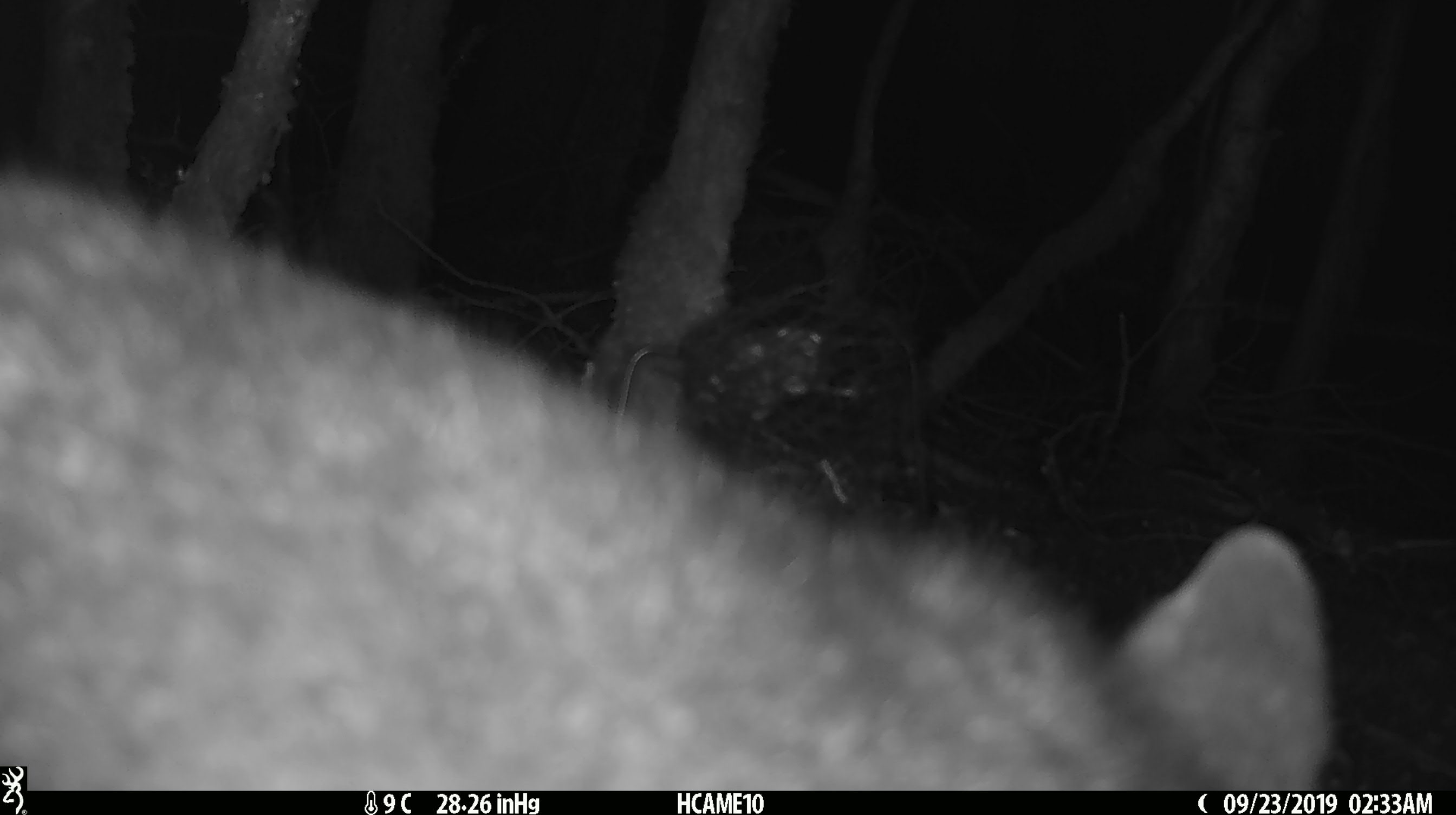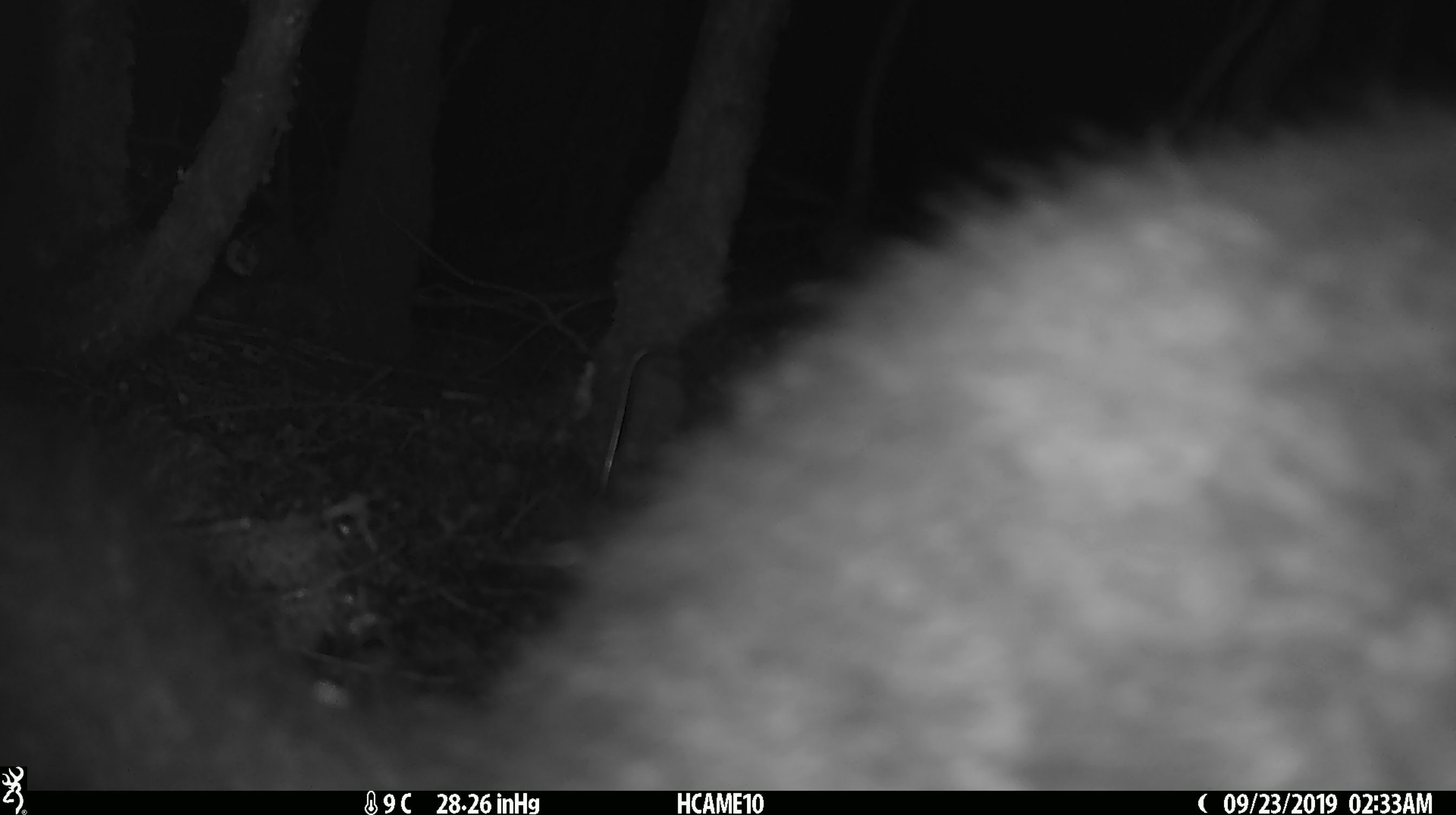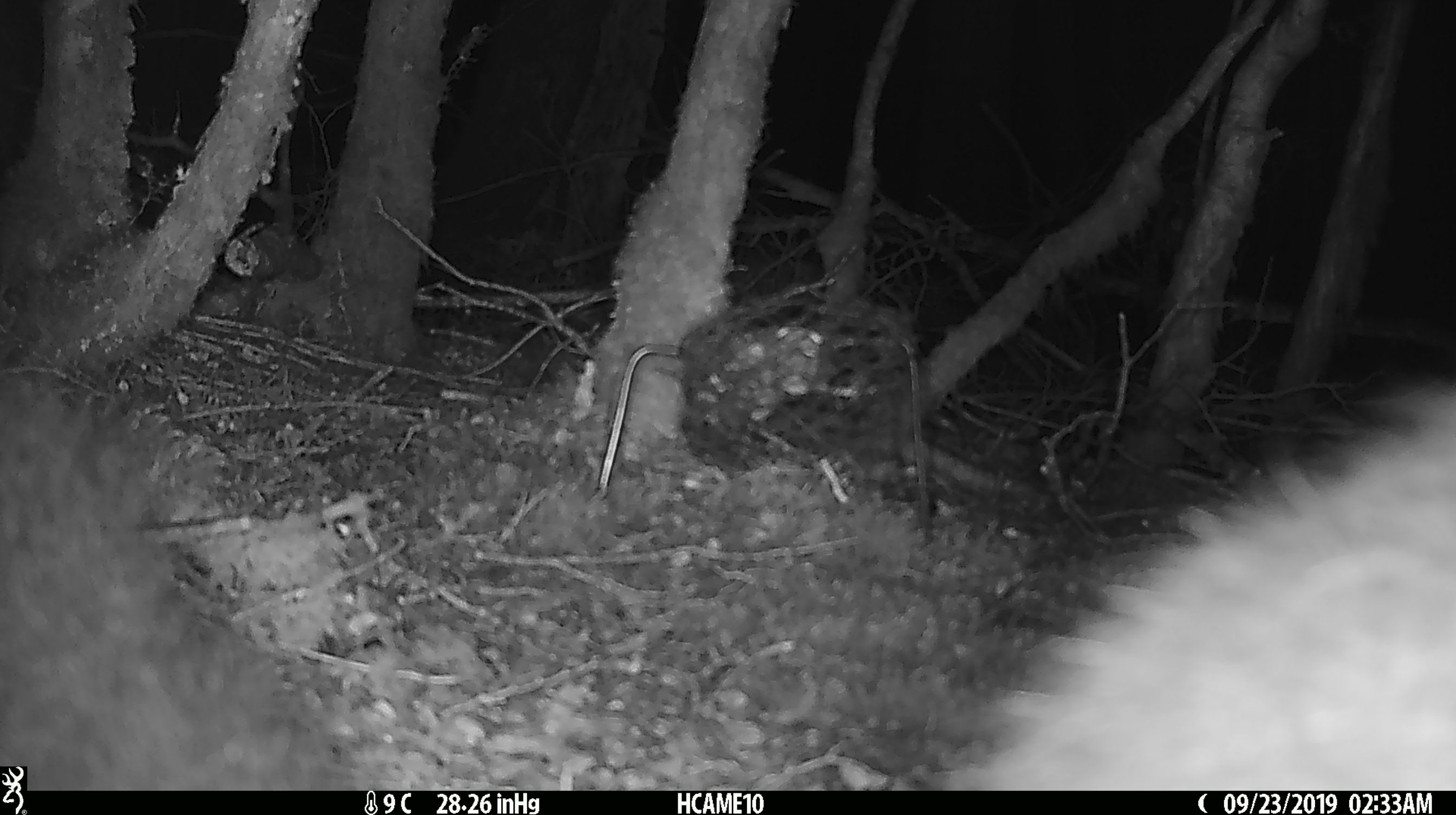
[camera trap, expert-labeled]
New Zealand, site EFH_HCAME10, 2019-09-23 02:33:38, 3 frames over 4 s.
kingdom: Animalia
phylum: Chordata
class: Mammalia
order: Diprotodontia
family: Phalangeridae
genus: Trichosurus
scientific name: Trichosurus vulpecula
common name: common brushtail possum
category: possum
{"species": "possum (common brushtail possum) (Trichosurus vulpecula)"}